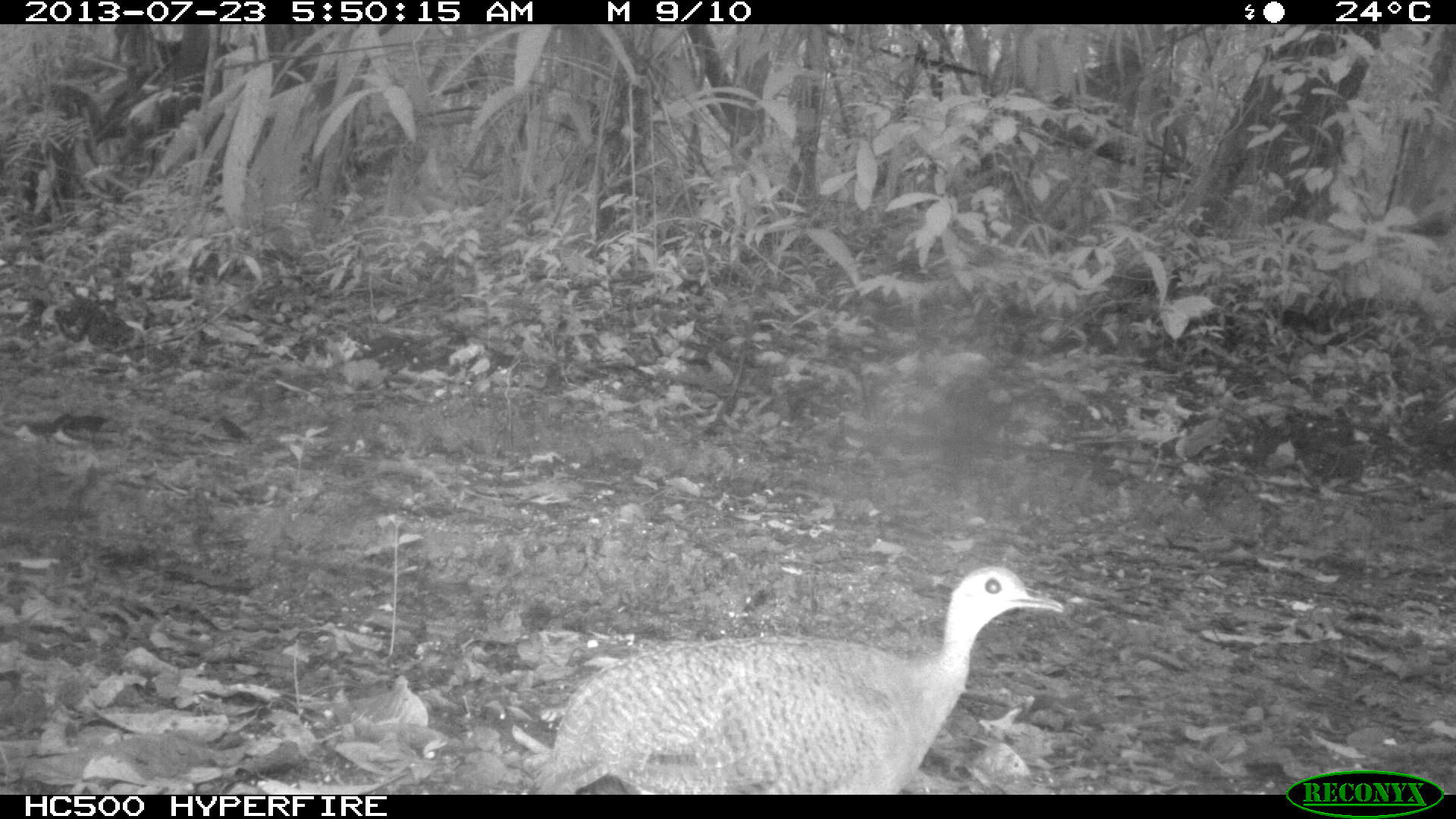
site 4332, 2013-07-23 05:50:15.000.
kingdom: Animalia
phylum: Chordata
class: Aves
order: Tinamiformes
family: Tinamidae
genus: Tinamus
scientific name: Tinamus major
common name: great tinamou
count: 1